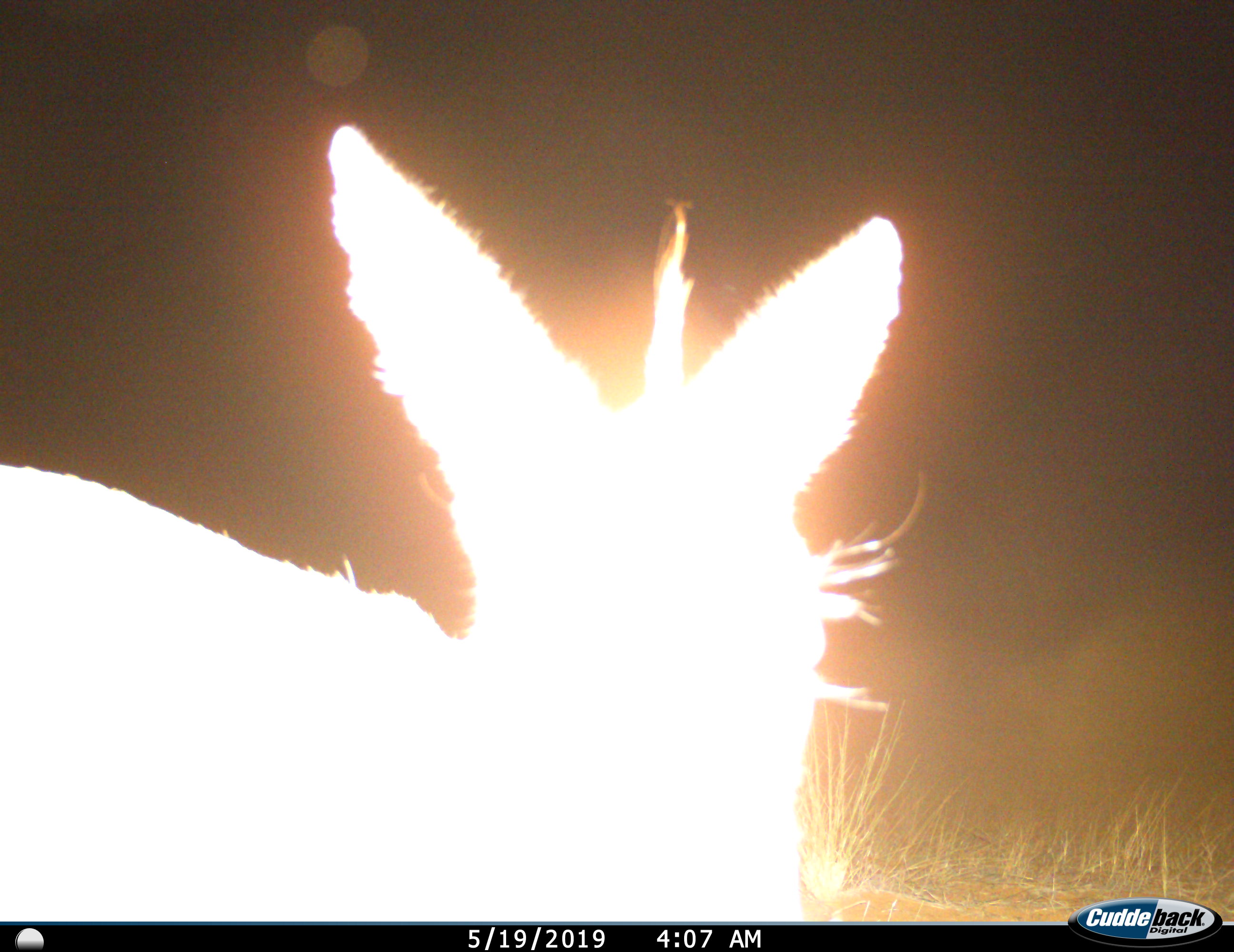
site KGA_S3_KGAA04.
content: unidentified animal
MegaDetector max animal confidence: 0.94